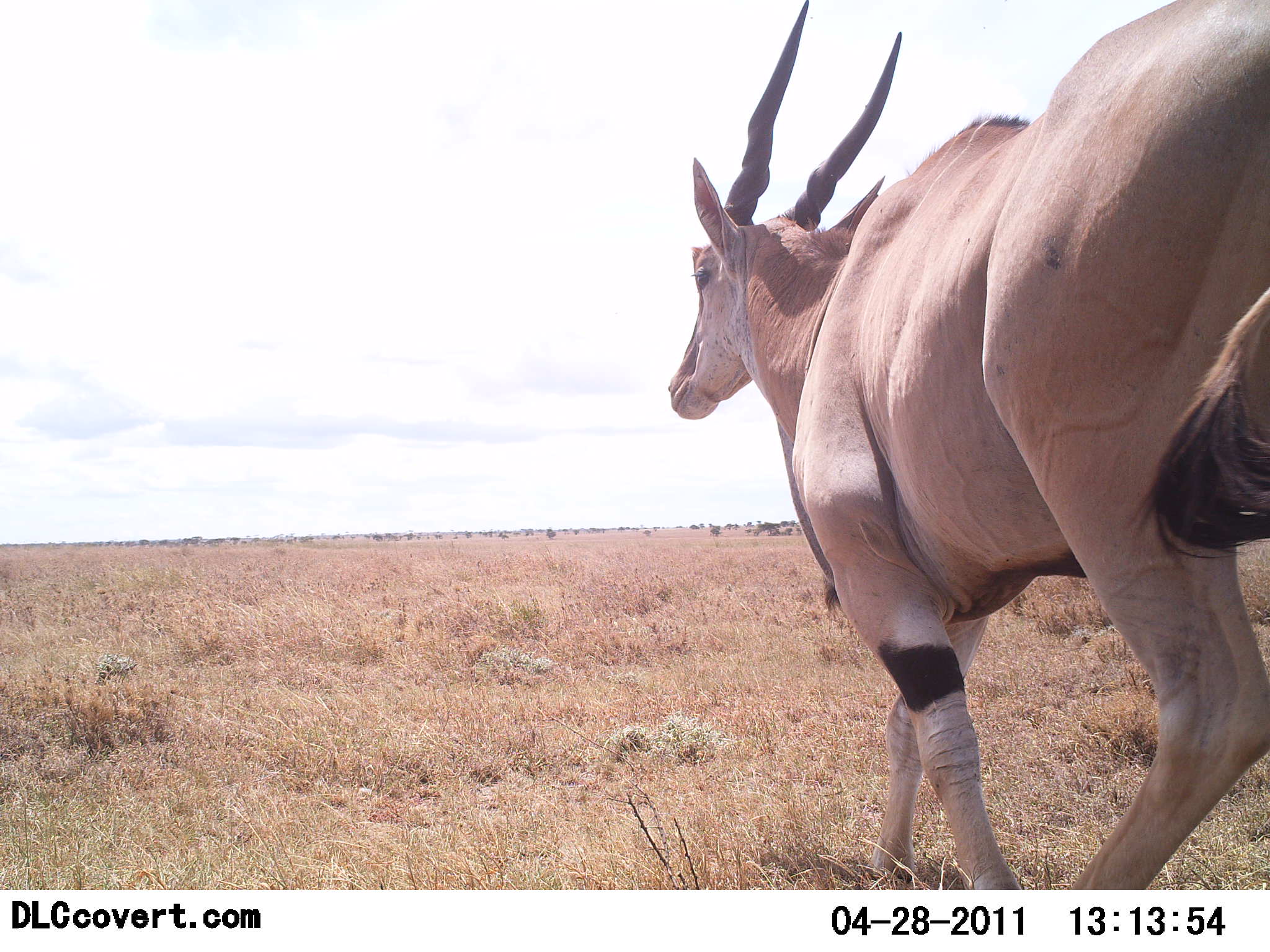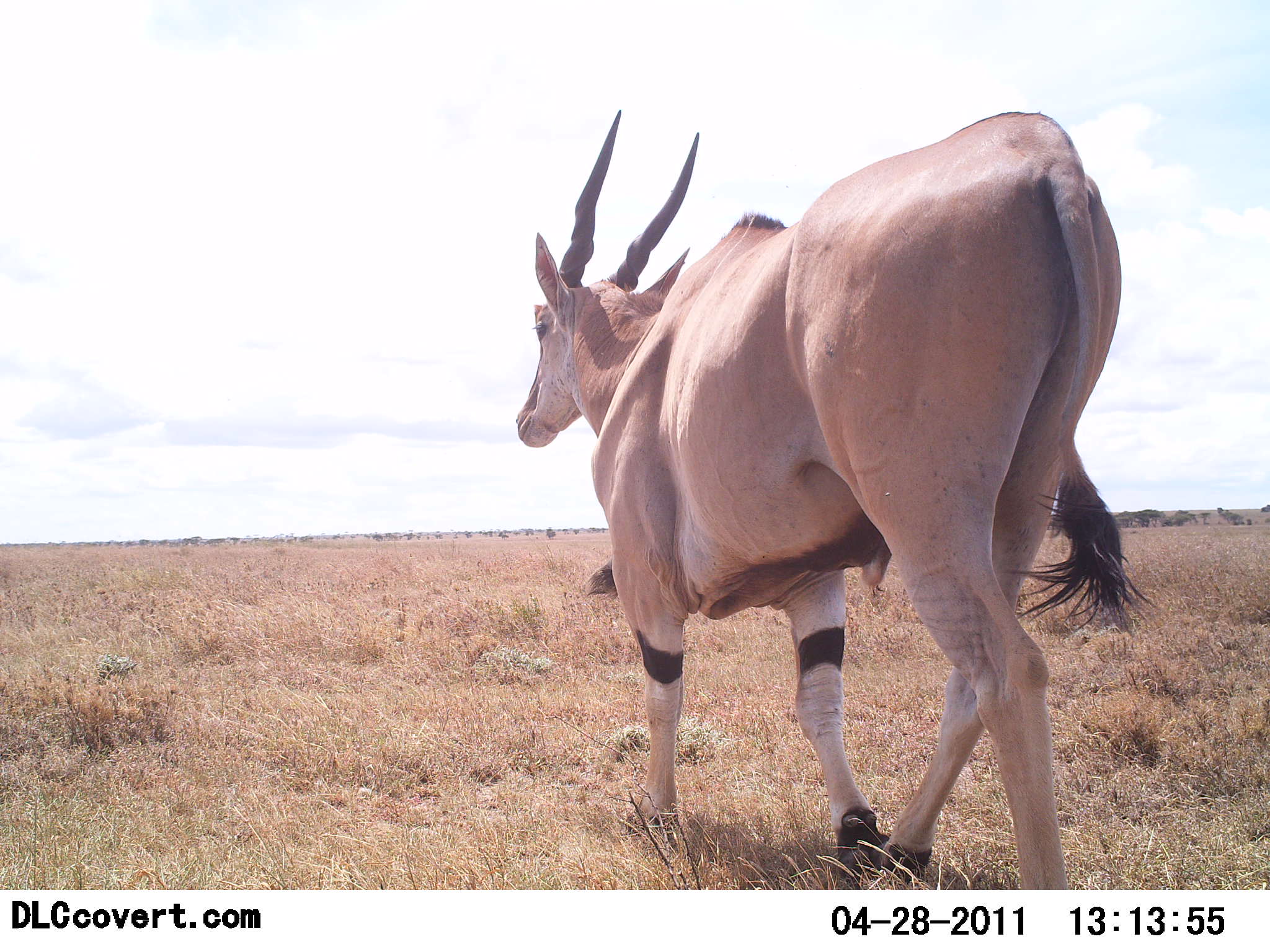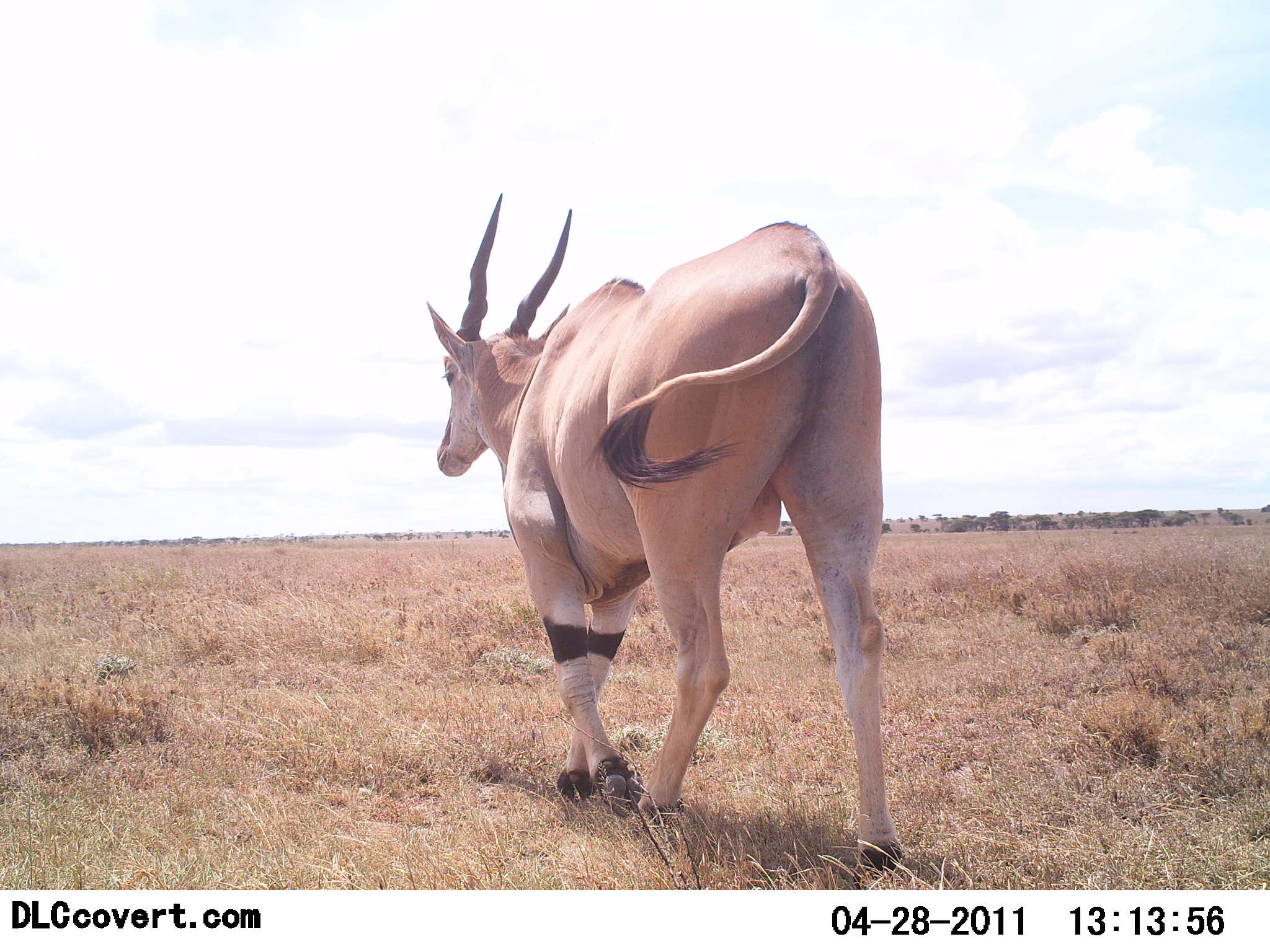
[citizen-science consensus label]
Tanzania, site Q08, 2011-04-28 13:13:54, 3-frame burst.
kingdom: Animalia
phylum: Chordata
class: Mammalia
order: Artiodactyla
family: Bovidae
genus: Tragelaphus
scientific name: Tragelaphus oryx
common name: eland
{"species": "eland (Tragelaphus oryx)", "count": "1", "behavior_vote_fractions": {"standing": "9%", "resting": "0%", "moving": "100%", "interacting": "0%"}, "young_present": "0%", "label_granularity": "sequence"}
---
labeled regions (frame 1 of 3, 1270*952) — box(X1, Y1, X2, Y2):
animal: box(672, 0, 1270, 890)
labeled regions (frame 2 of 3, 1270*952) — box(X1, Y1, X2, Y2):
animal: box(512, 108, 1157, 891)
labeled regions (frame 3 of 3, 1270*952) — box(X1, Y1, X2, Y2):
animal: box(421, 186, 902, 873)